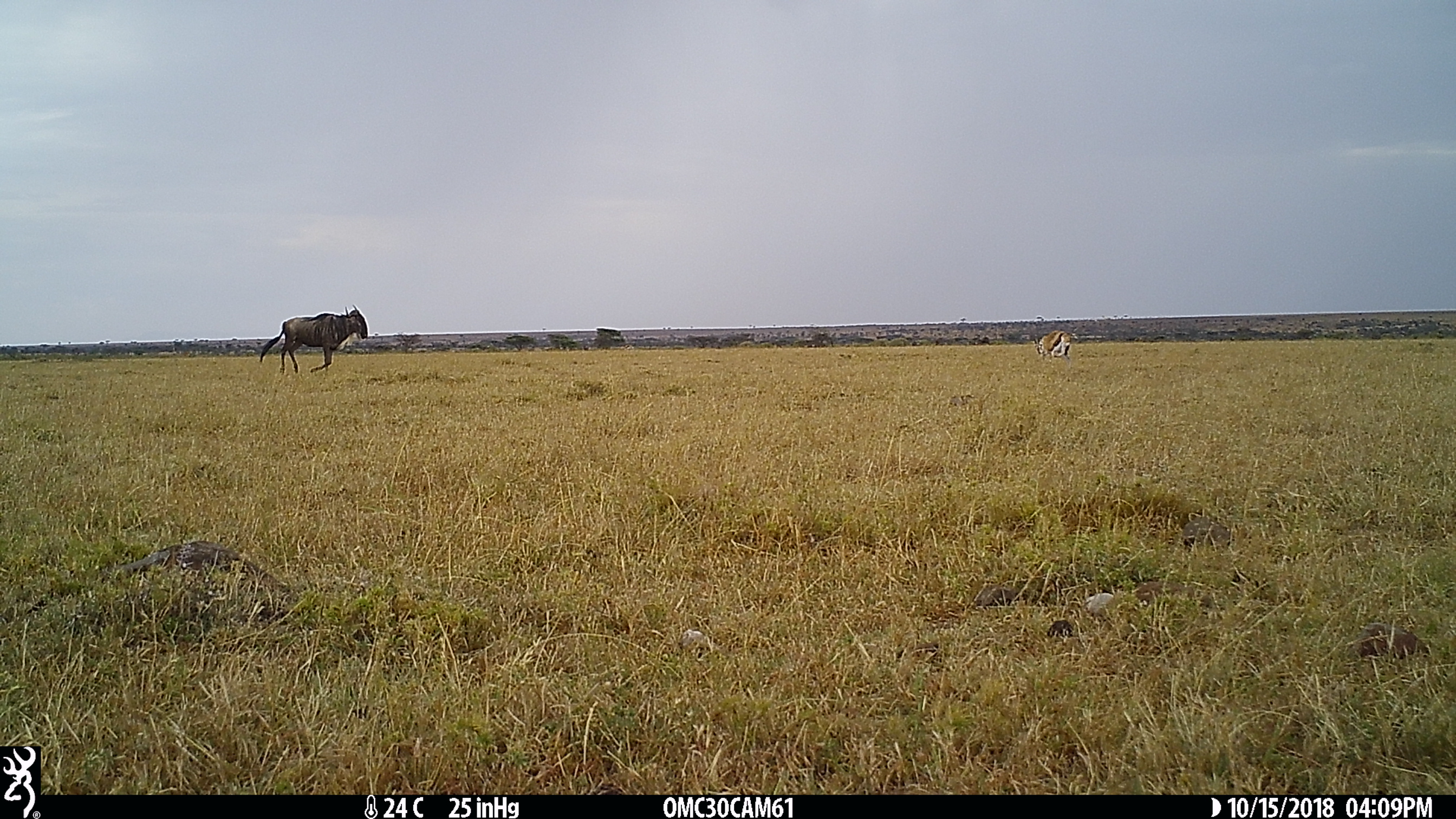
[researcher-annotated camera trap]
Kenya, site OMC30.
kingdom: Animalia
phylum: Chordata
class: Mammalia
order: Artiodactyla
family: Bovidae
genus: Connochaetes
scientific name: Connochaetes taurinus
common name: blue wildebeest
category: wildebeest